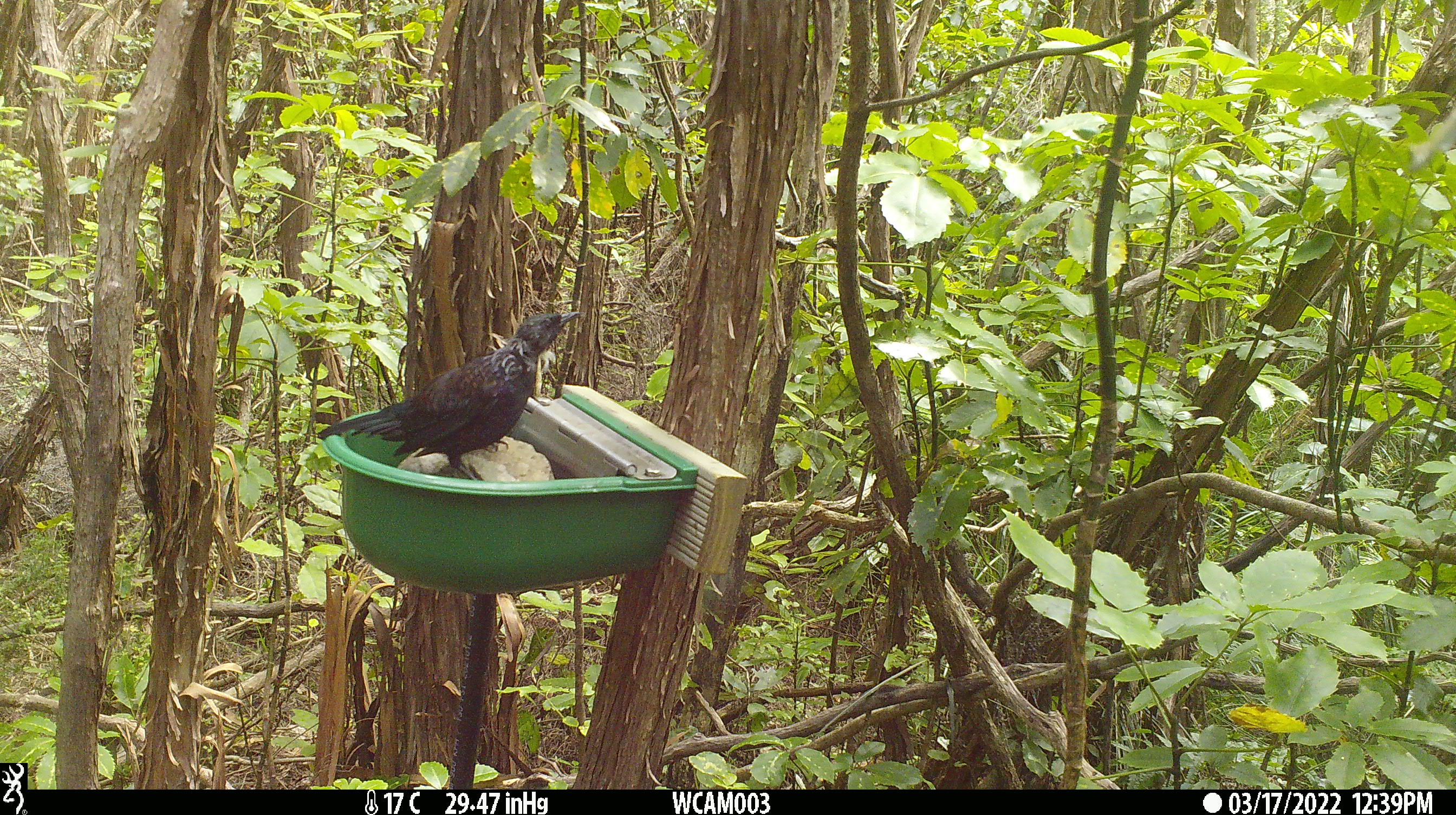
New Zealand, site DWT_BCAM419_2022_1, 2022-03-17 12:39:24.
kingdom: Animalia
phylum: Chordata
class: Aves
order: Passeriformes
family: Meliphagidae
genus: Prosthemadera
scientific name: Prosthemadera novaeseelandiae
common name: tui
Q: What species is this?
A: Tui (Prosthemadera novaeseelandiae).